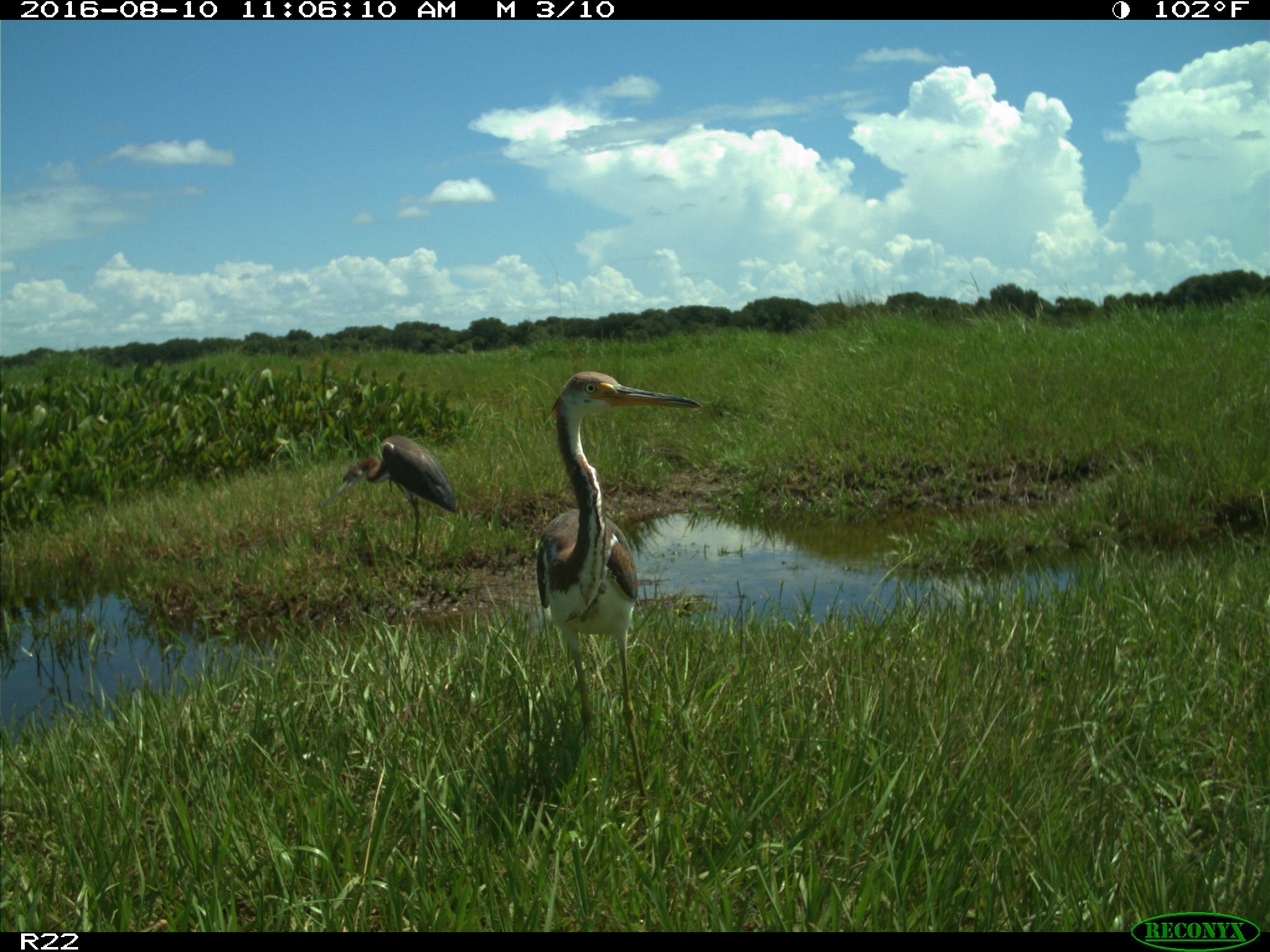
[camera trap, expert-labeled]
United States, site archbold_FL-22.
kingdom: Animalia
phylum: Chordata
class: Aves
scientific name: Aves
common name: birds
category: unidentified bird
Unidentified bird (birds) (Aves).